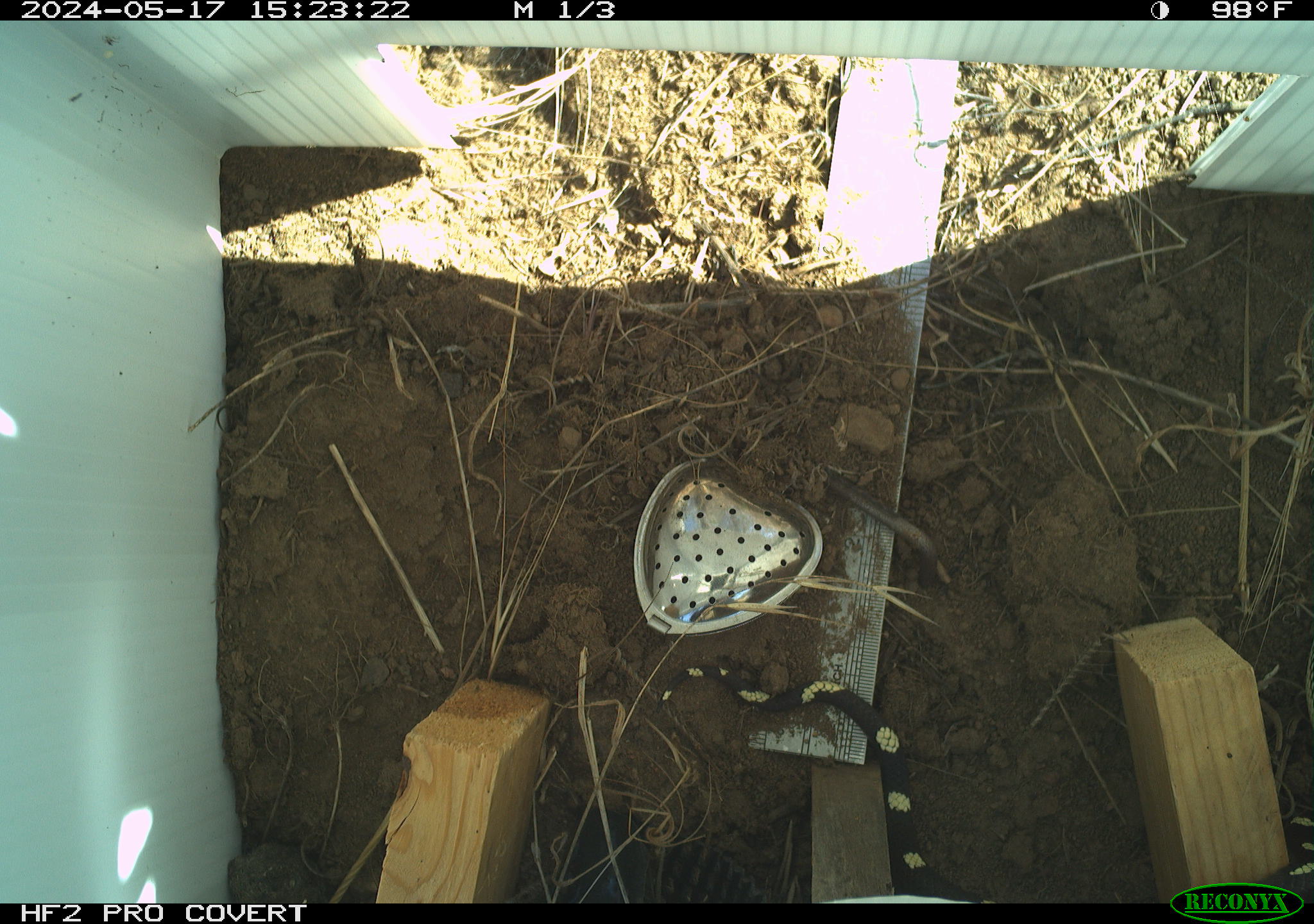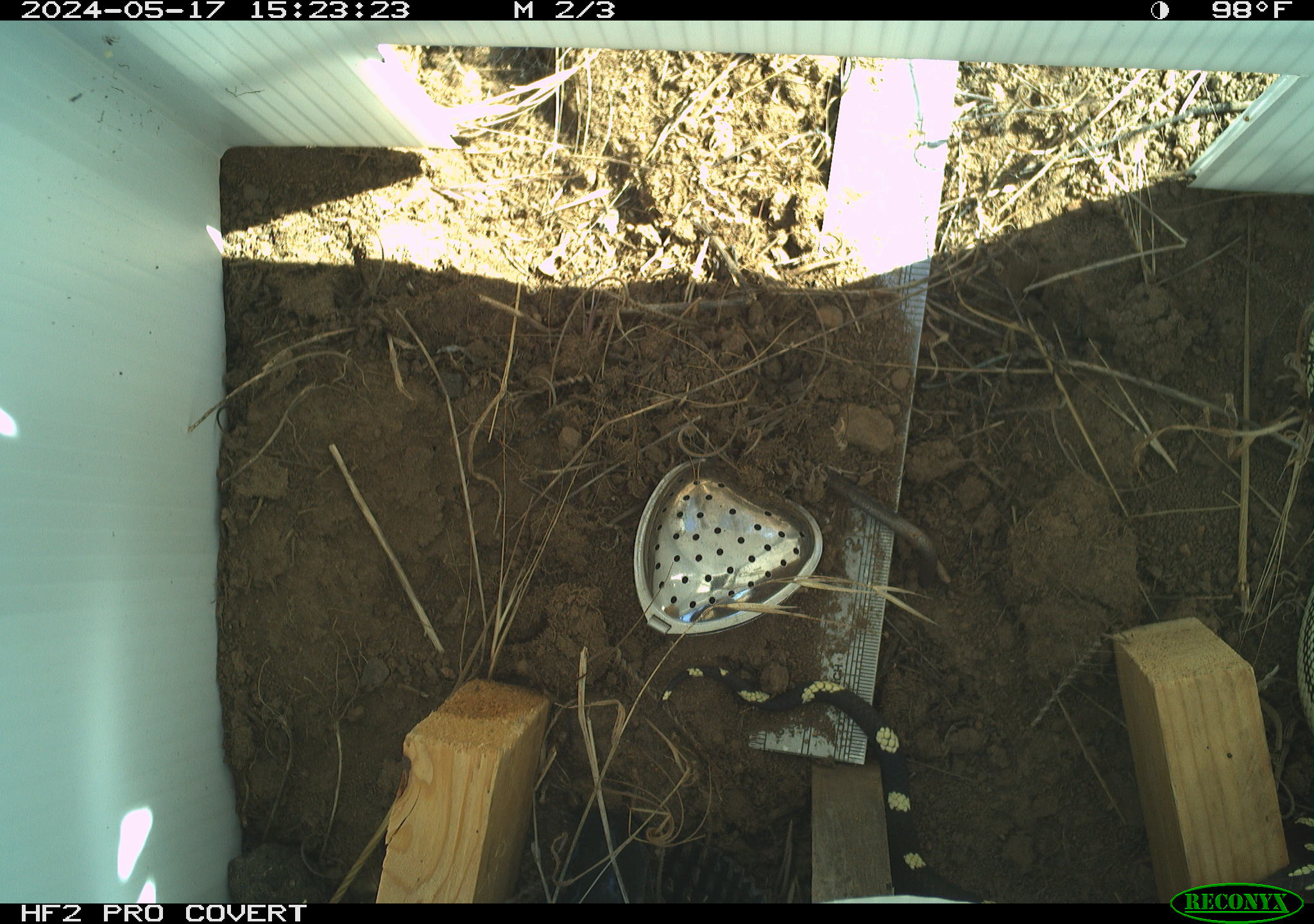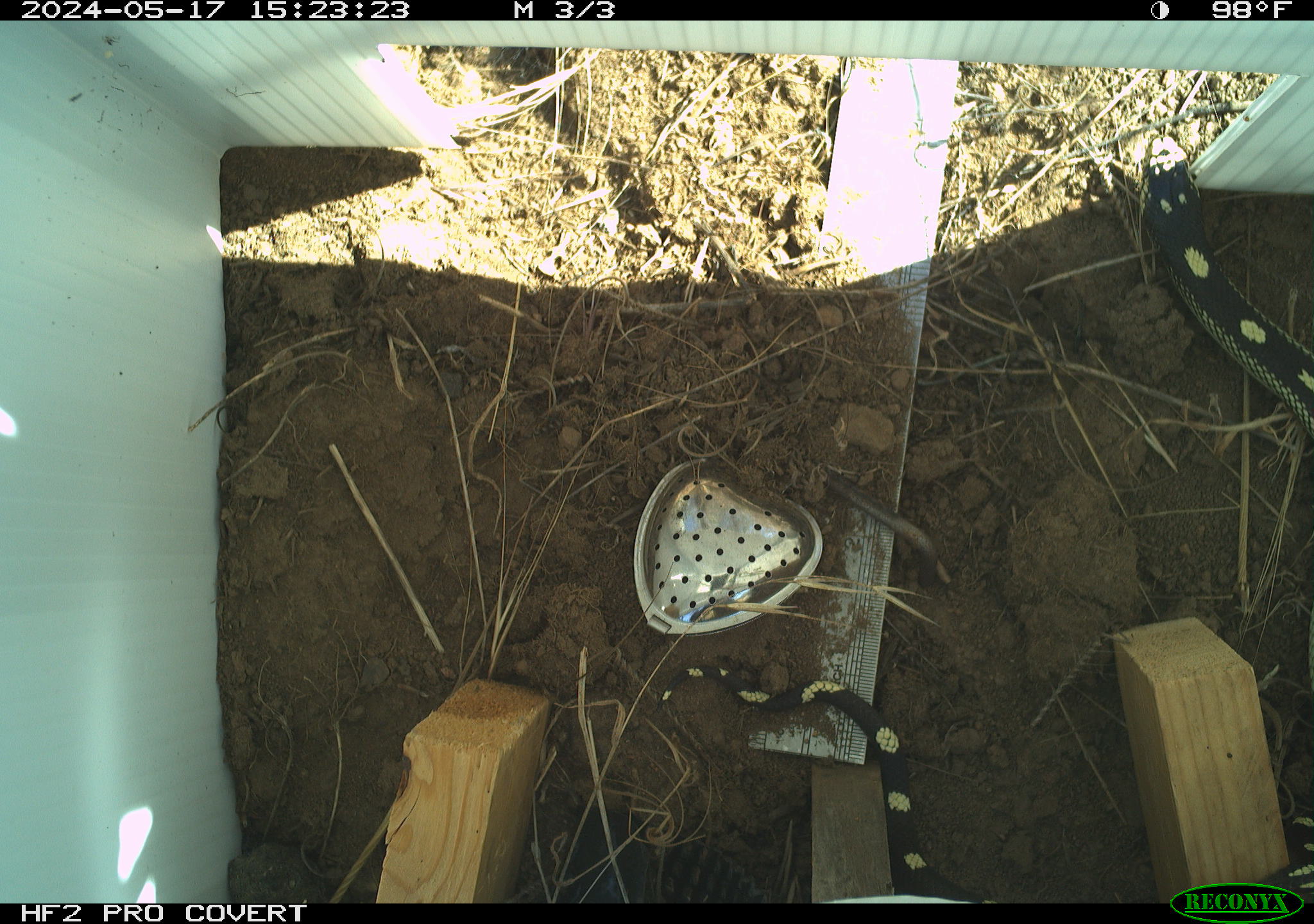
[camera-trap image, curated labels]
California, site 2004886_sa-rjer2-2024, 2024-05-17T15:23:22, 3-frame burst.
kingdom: Animalia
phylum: Chordata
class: Reptilia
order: Squamata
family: Colubridae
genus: Lampropeltis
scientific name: Lampropeltis californiae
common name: california kingsnake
California kingsnake (Lampropeltis californiae).